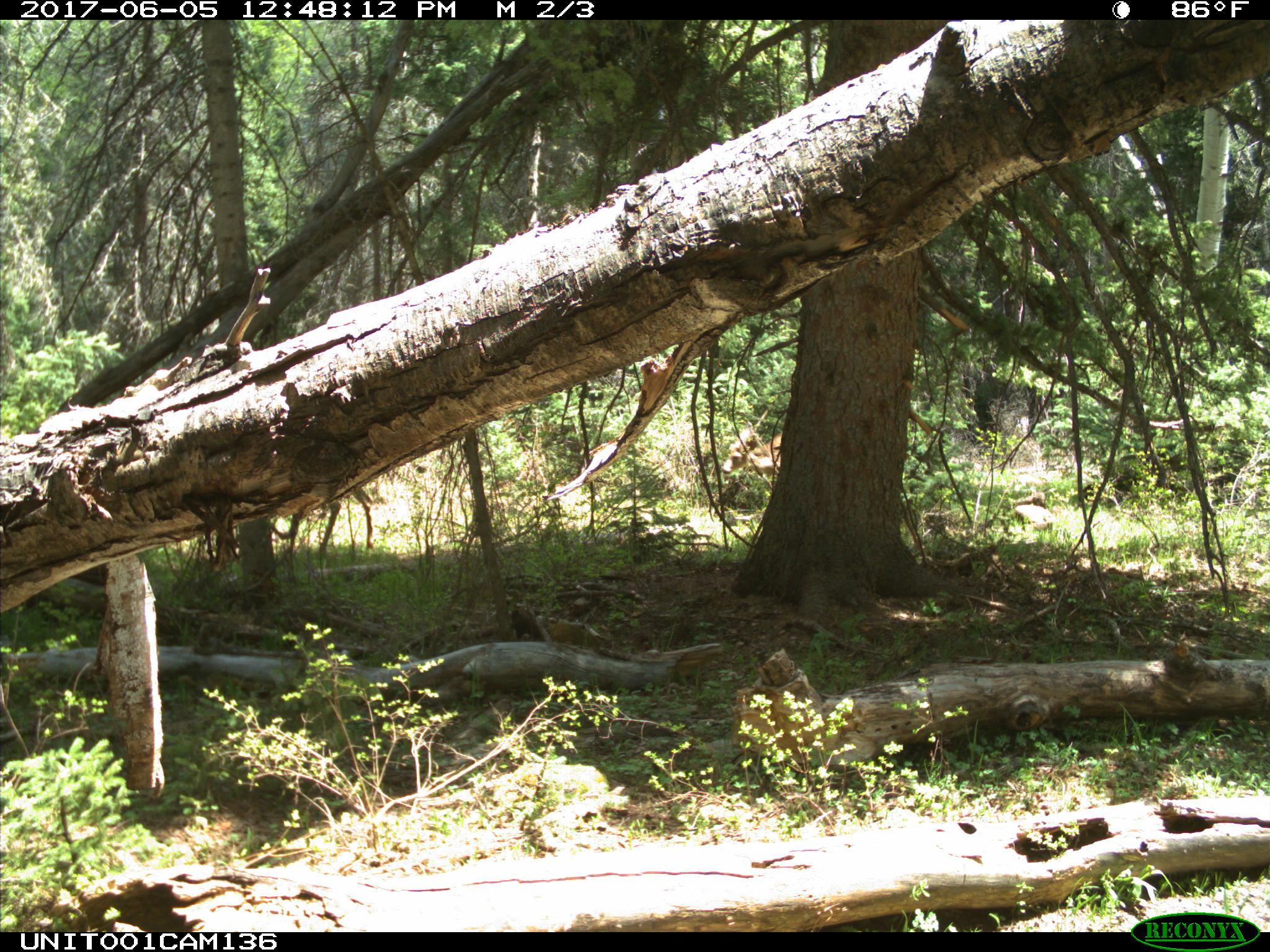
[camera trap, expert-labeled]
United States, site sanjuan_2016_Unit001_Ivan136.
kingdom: Animalia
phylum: Chordata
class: Mammalia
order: Artiodactyla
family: Cervidae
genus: Odocoileus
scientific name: Odocoileus hemionus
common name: mule deer